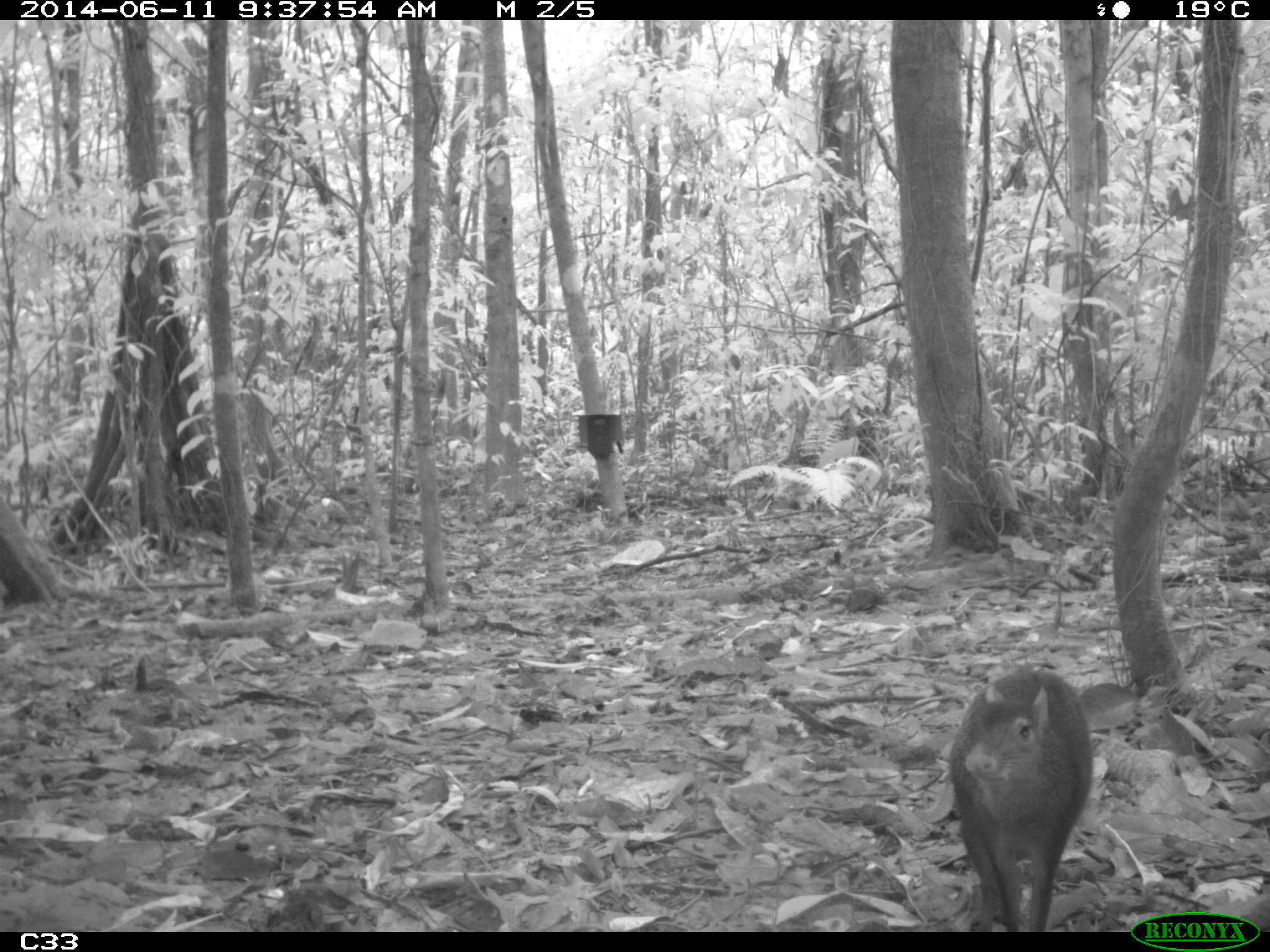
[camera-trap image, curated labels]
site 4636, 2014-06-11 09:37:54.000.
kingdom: Animalia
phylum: Chordata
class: Mammalia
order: Rodentia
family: Dasyproctidae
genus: Dasyprocta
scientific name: Dasyprocta leporina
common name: red-rumped agouti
Dasyprocta leporina (red-rumped agouti), count 1, age adult.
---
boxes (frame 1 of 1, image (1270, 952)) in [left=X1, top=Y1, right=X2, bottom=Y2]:
dasyprocta leporina: [left=943, top=661, right=1094, bottom=932]